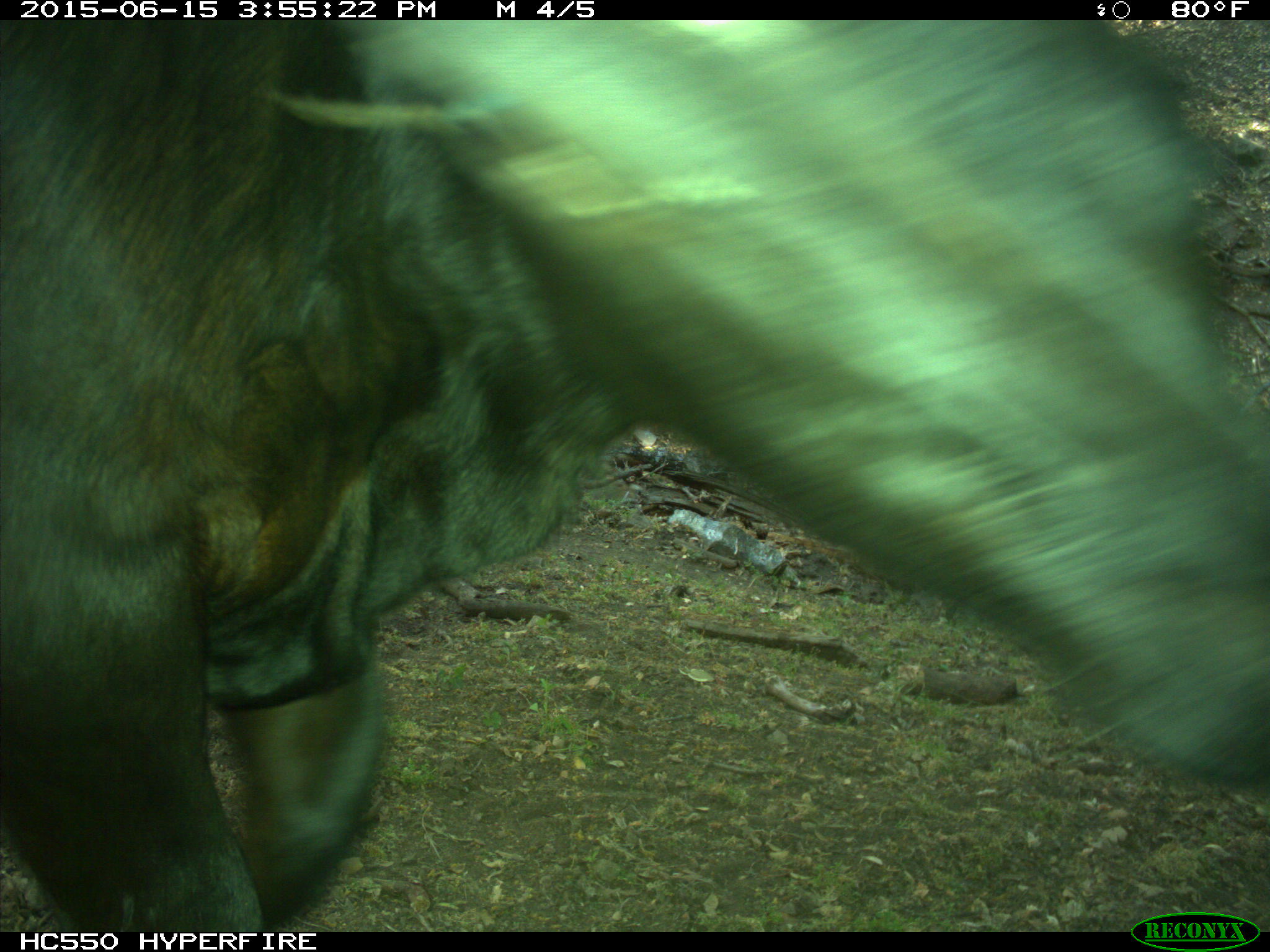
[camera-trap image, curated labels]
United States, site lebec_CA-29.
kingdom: Animalia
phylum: Chordata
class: Mammalia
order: Artiodactyla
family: Bovidae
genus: Bos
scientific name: Bos taurus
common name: domestic cow